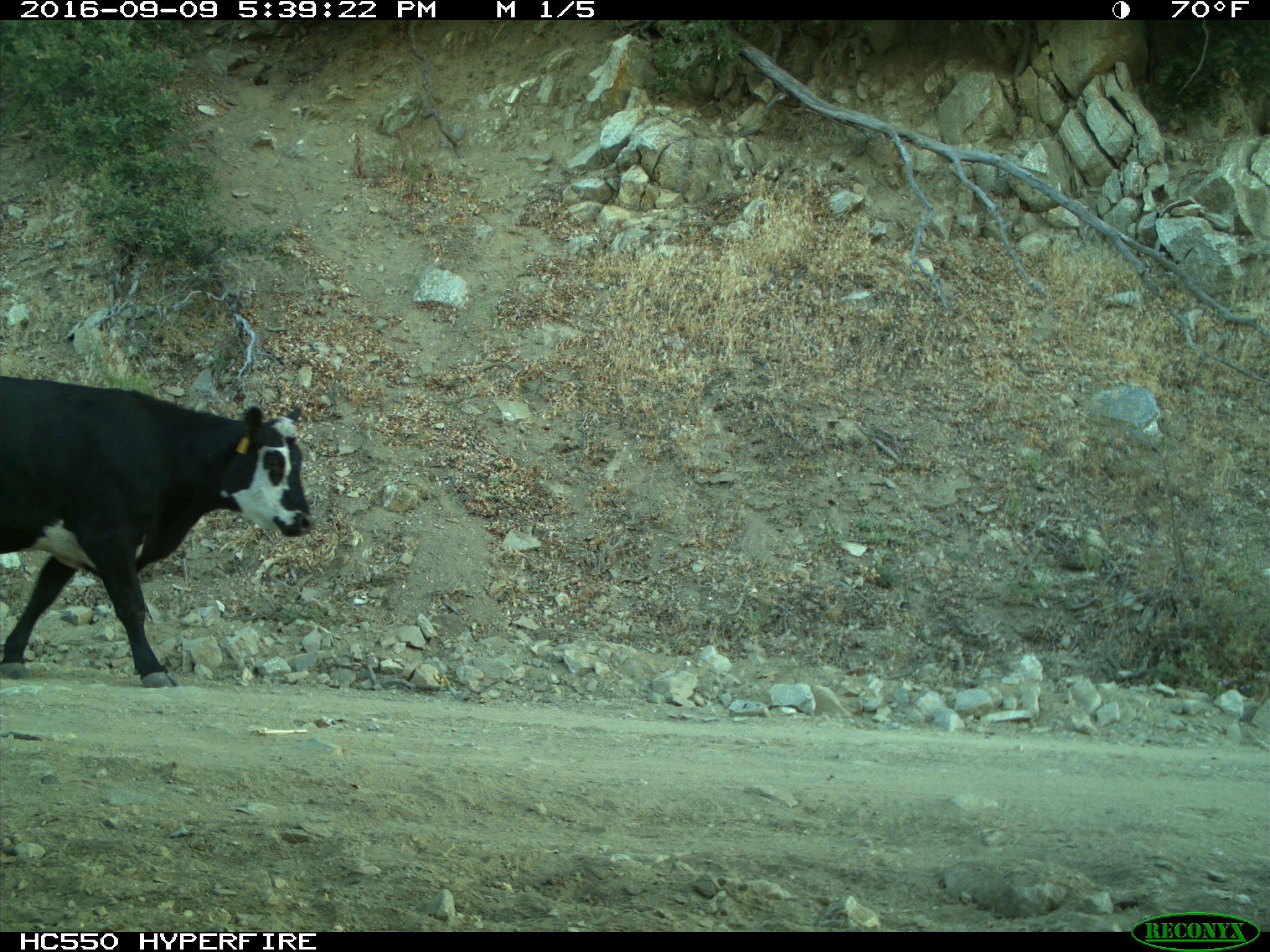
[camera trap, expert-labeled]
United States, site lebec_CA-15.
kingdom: Animalia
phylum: Chordata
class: Mammalia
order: Artiodactyla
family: Bovidae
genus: Bos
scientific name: Bos taurus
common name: domestic cow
Bos taurus (domestic cow).